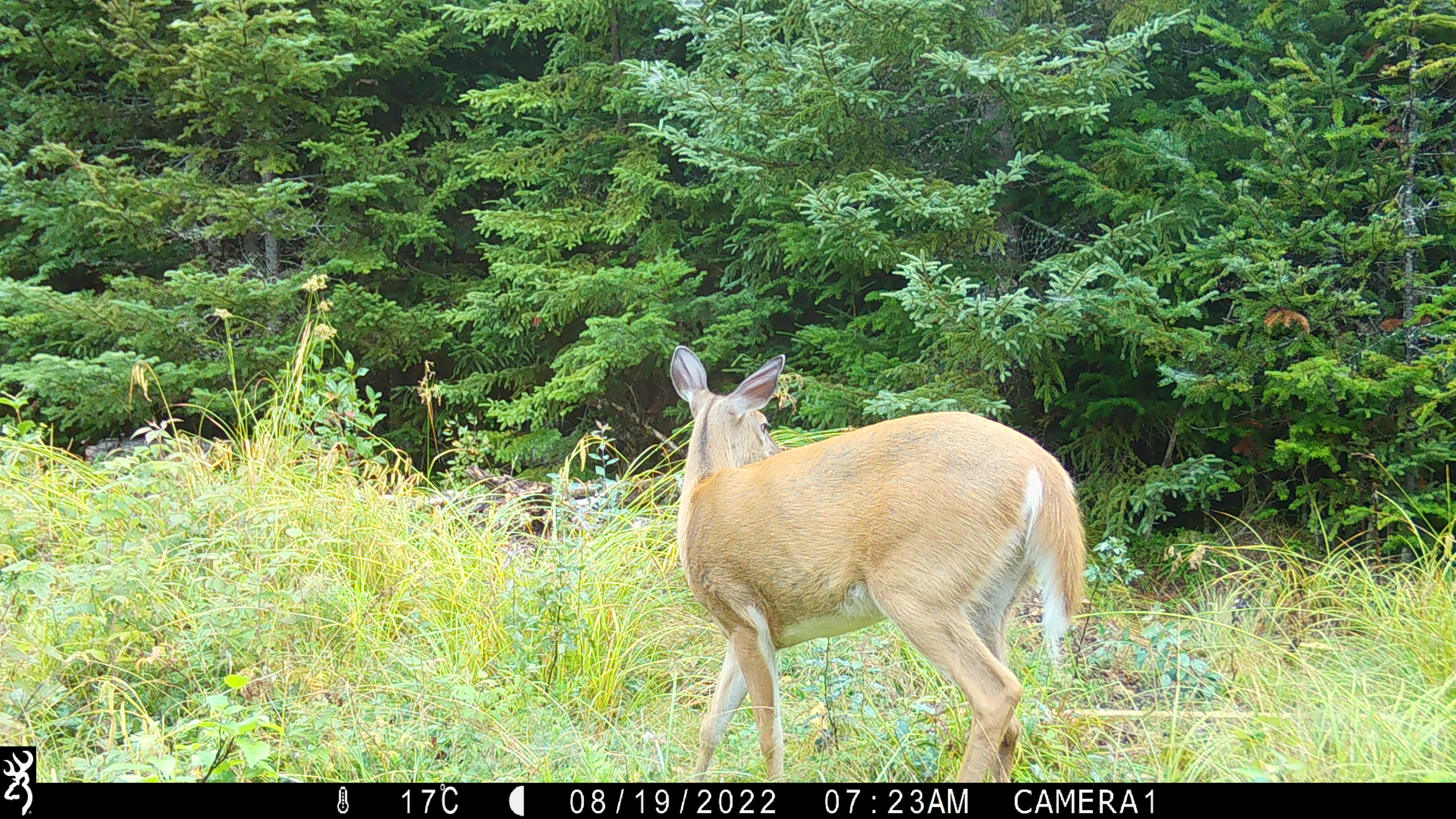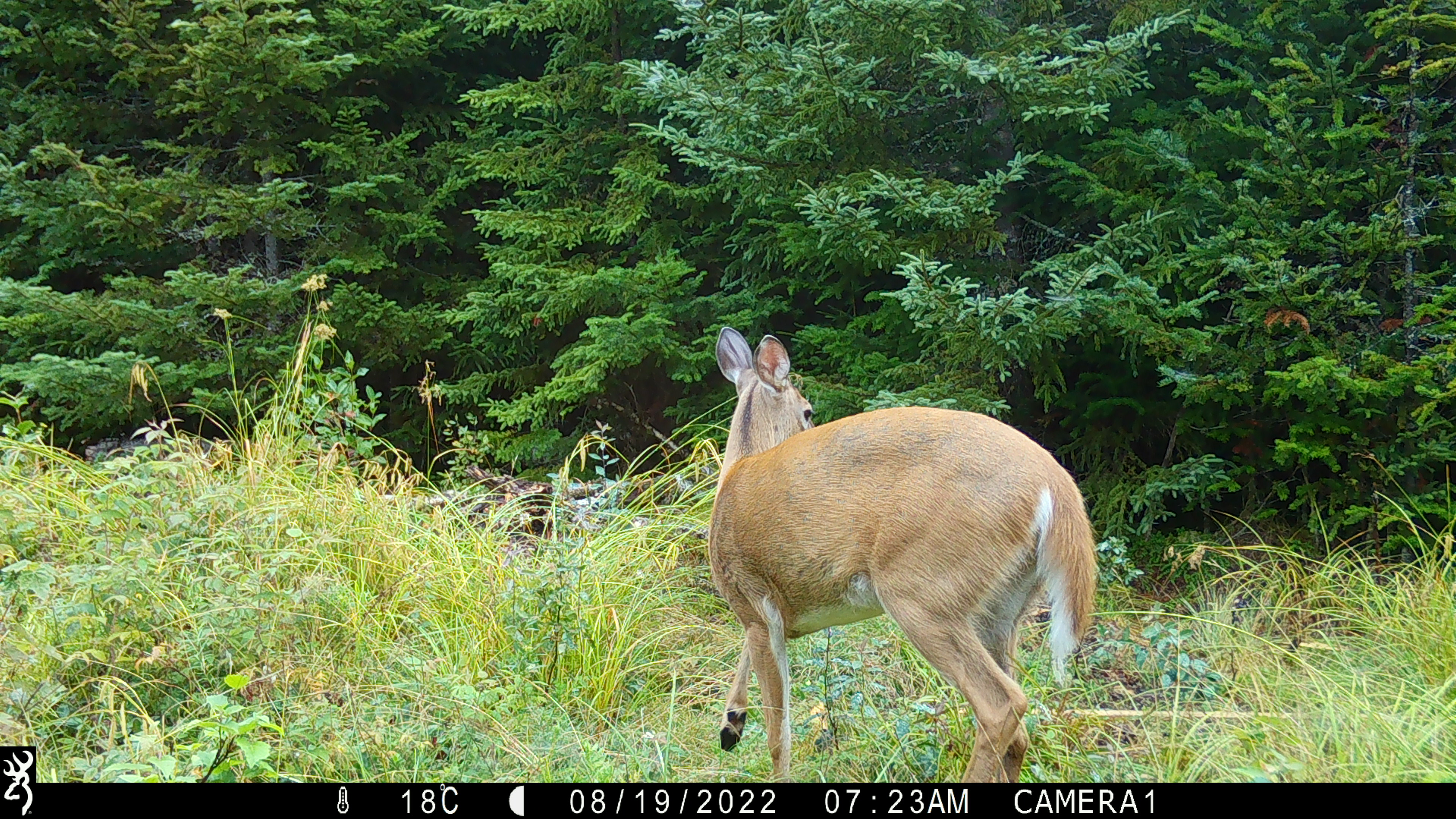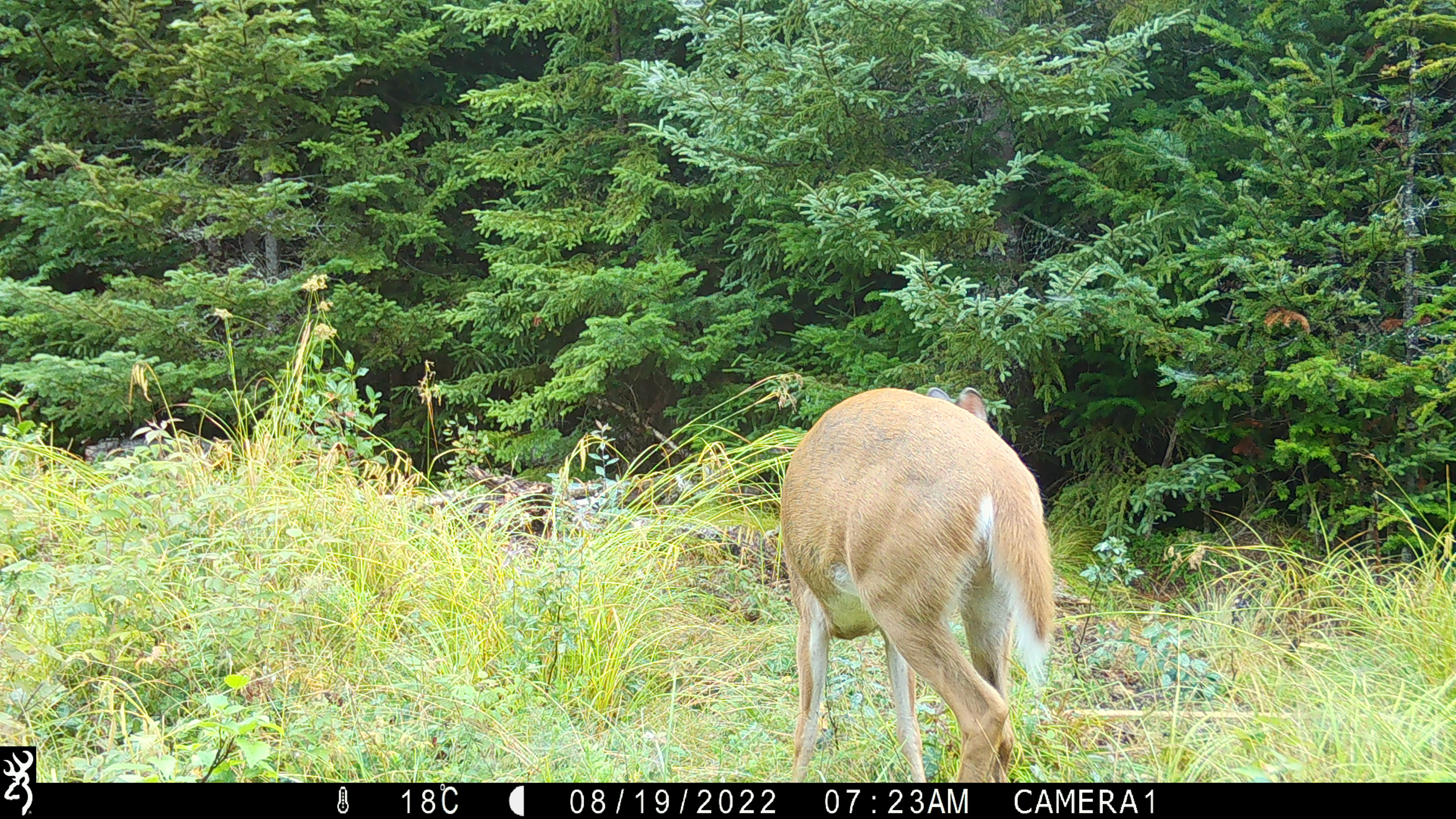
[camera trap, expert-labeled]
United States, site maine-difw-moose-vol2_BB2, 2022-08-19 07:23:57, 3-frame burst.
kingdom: Animalia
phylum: Chordata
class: Mammalia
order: Artiodactyla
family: Cervidae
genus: Odocoileus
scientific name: Odocoileus virginianus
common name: white-tailed deer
White-tailed deer (Odocoileus virginianus).